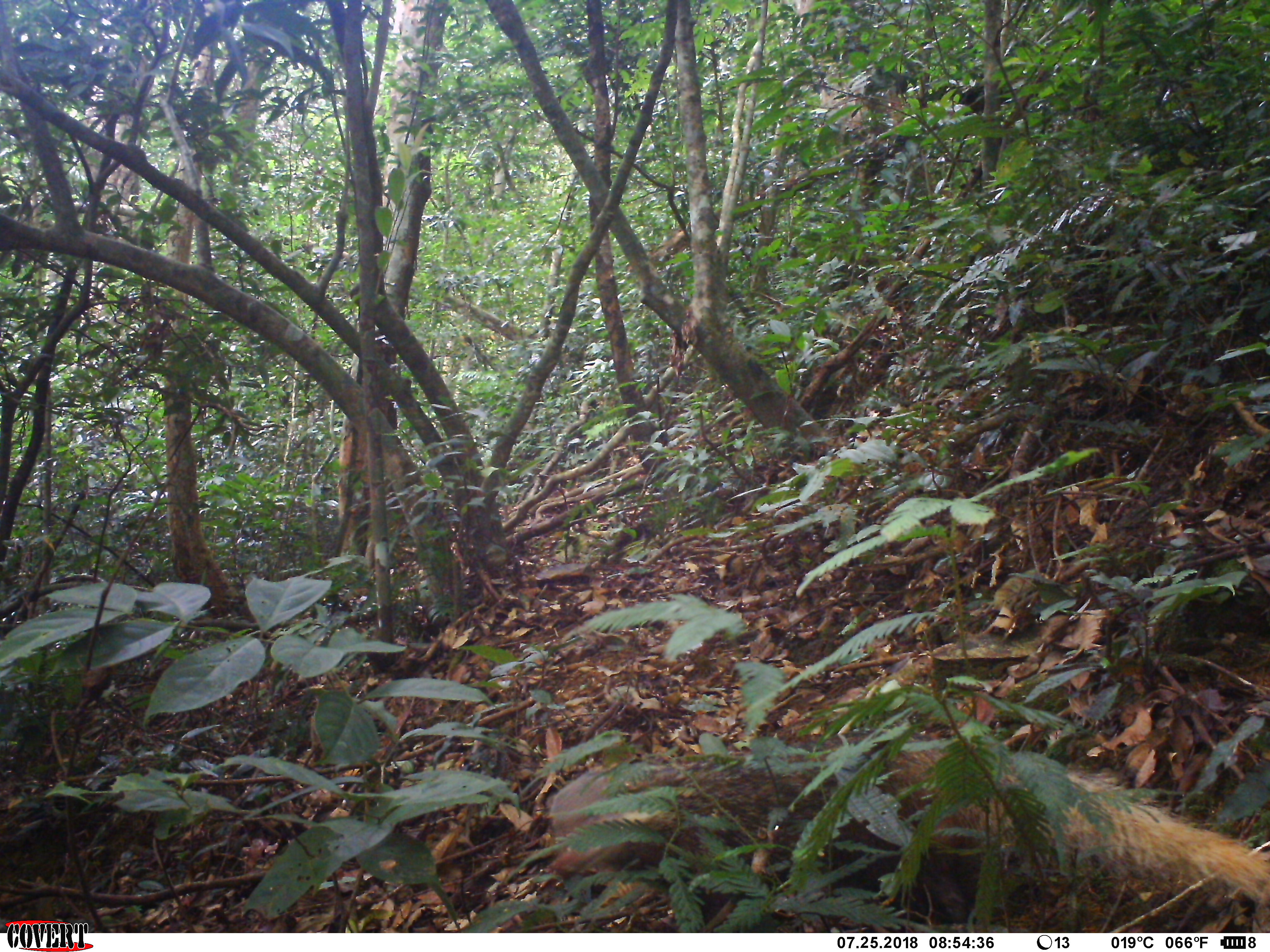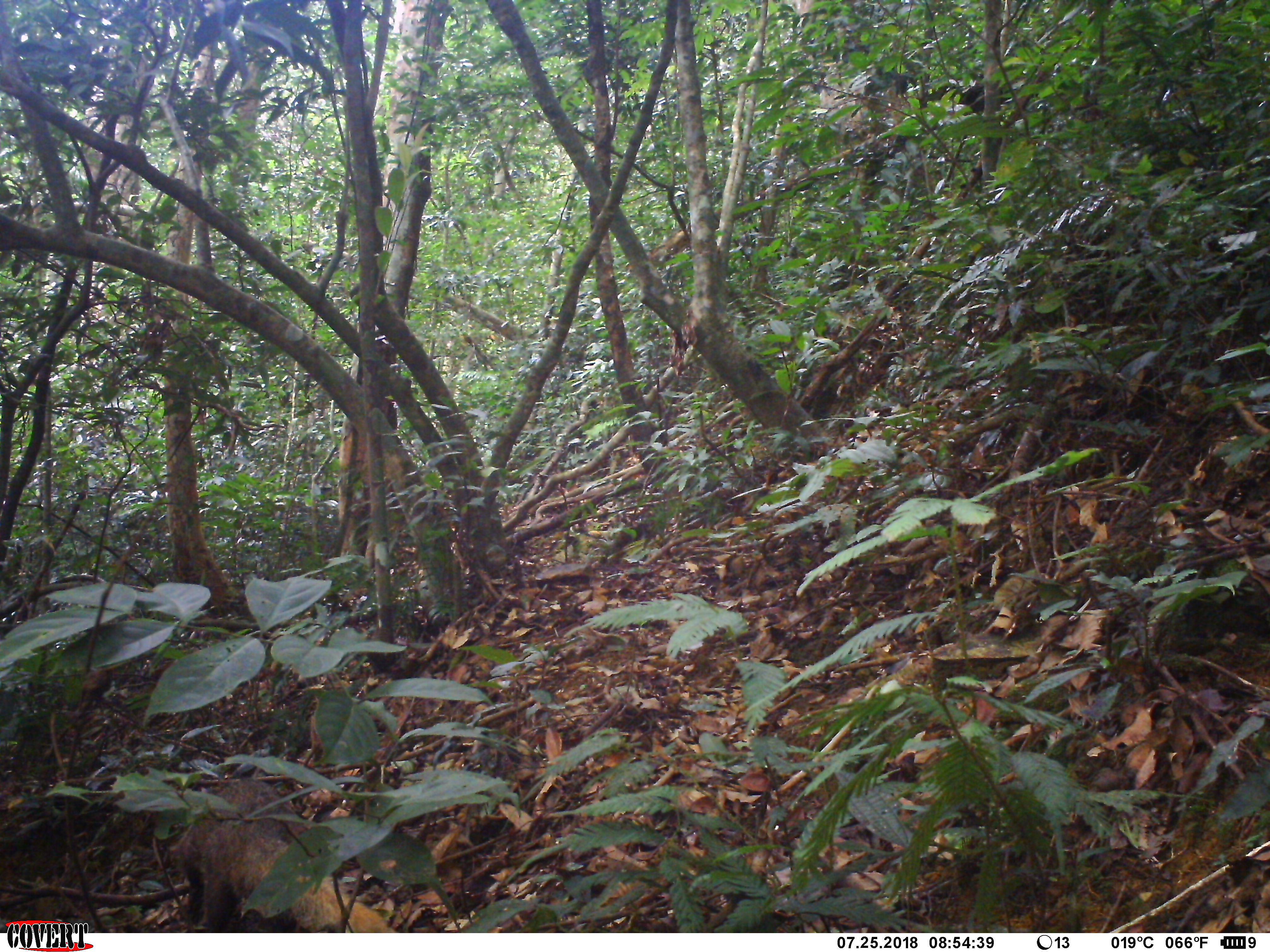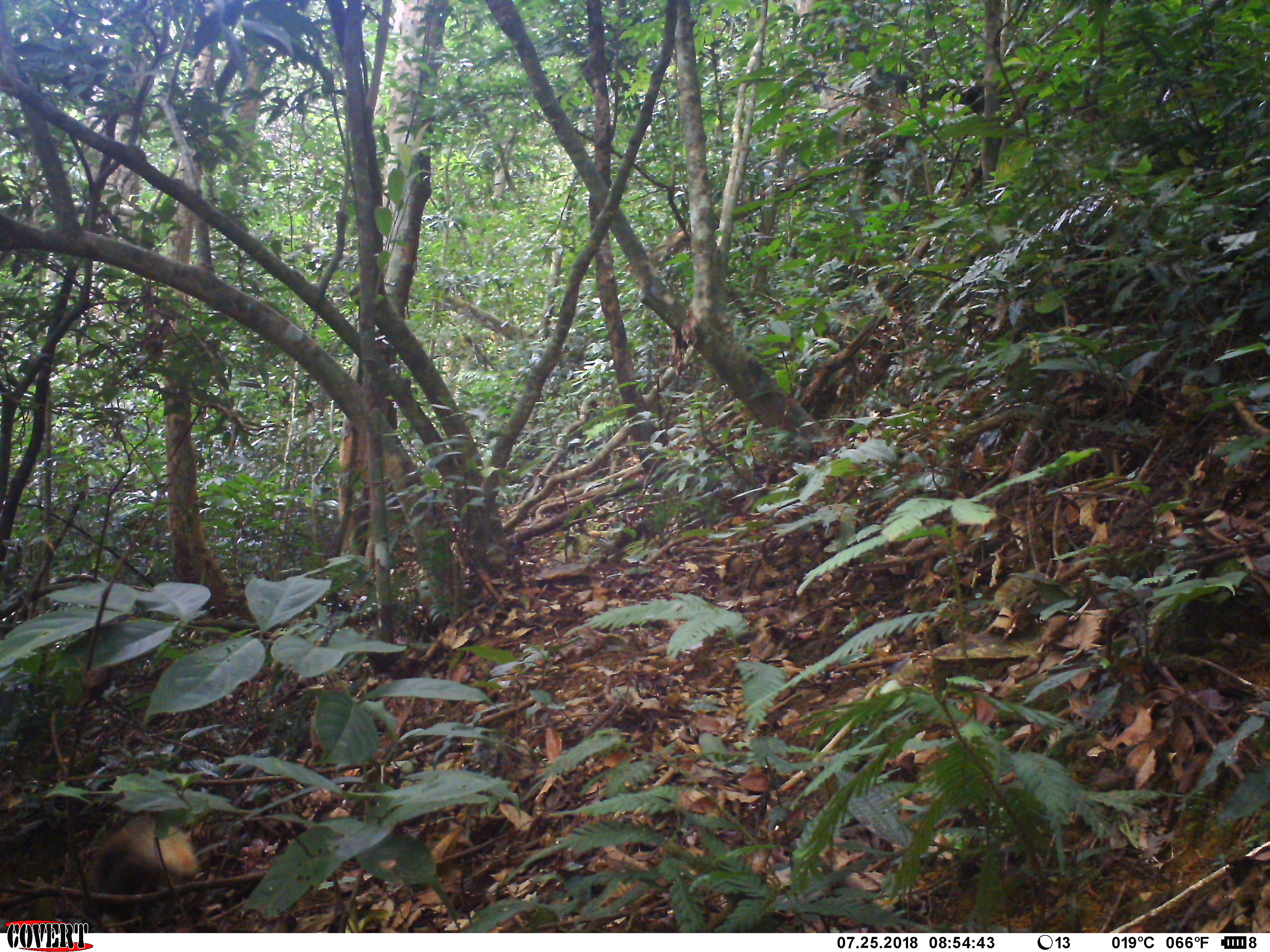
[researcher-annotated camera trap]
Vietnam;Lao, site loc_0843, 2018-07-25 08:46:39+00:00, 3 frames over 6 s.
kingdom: Animalia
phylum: Chordata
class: Mammalia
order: Carnivora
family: Herpestidae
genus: Urva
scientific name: Urva urva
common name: crab-eating mongoose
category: crab eating mongoose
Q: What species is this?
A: Crab eating mongoose (crab-eating mongoose) (Urva urva).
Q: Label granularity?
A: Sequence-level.